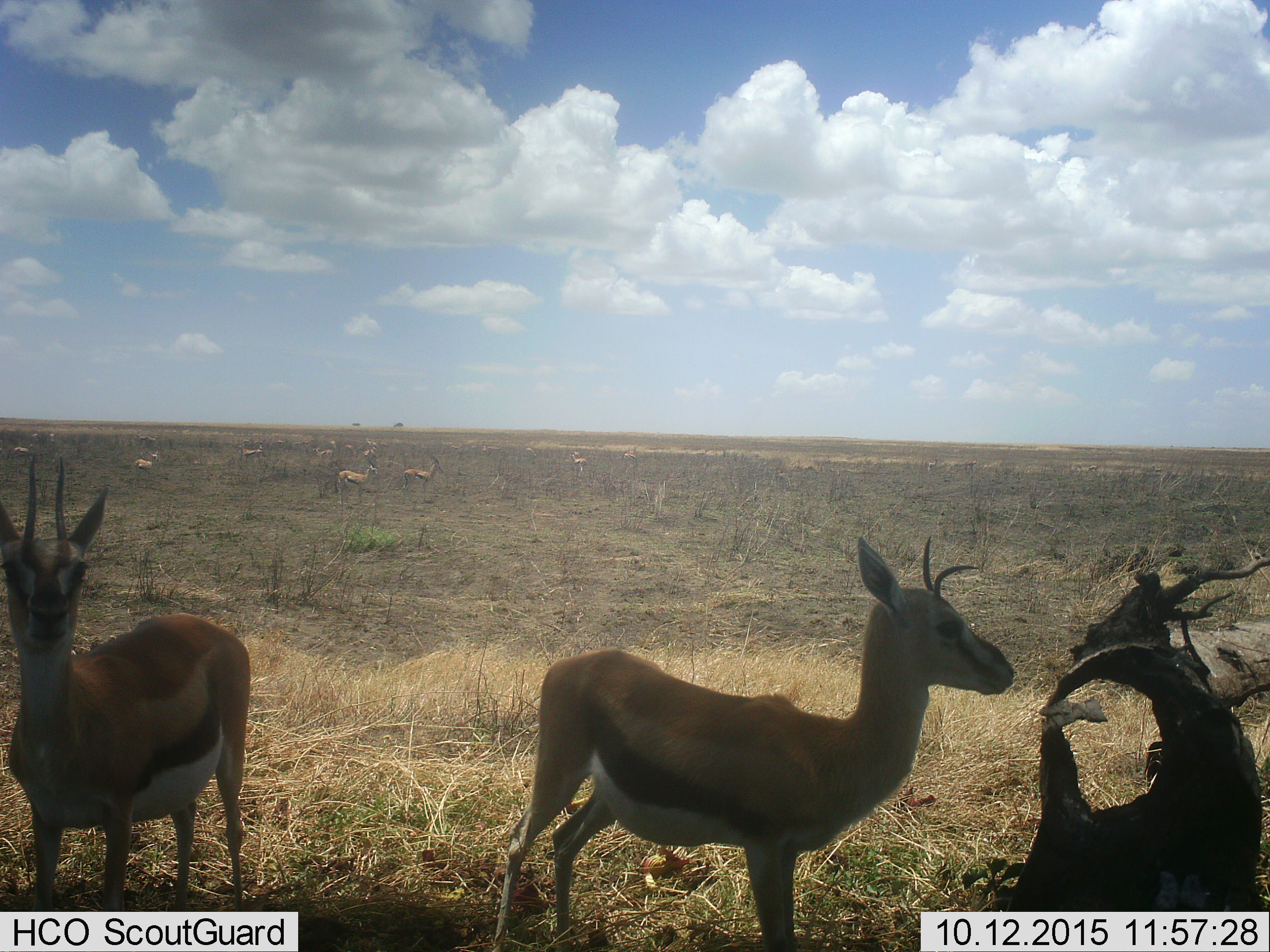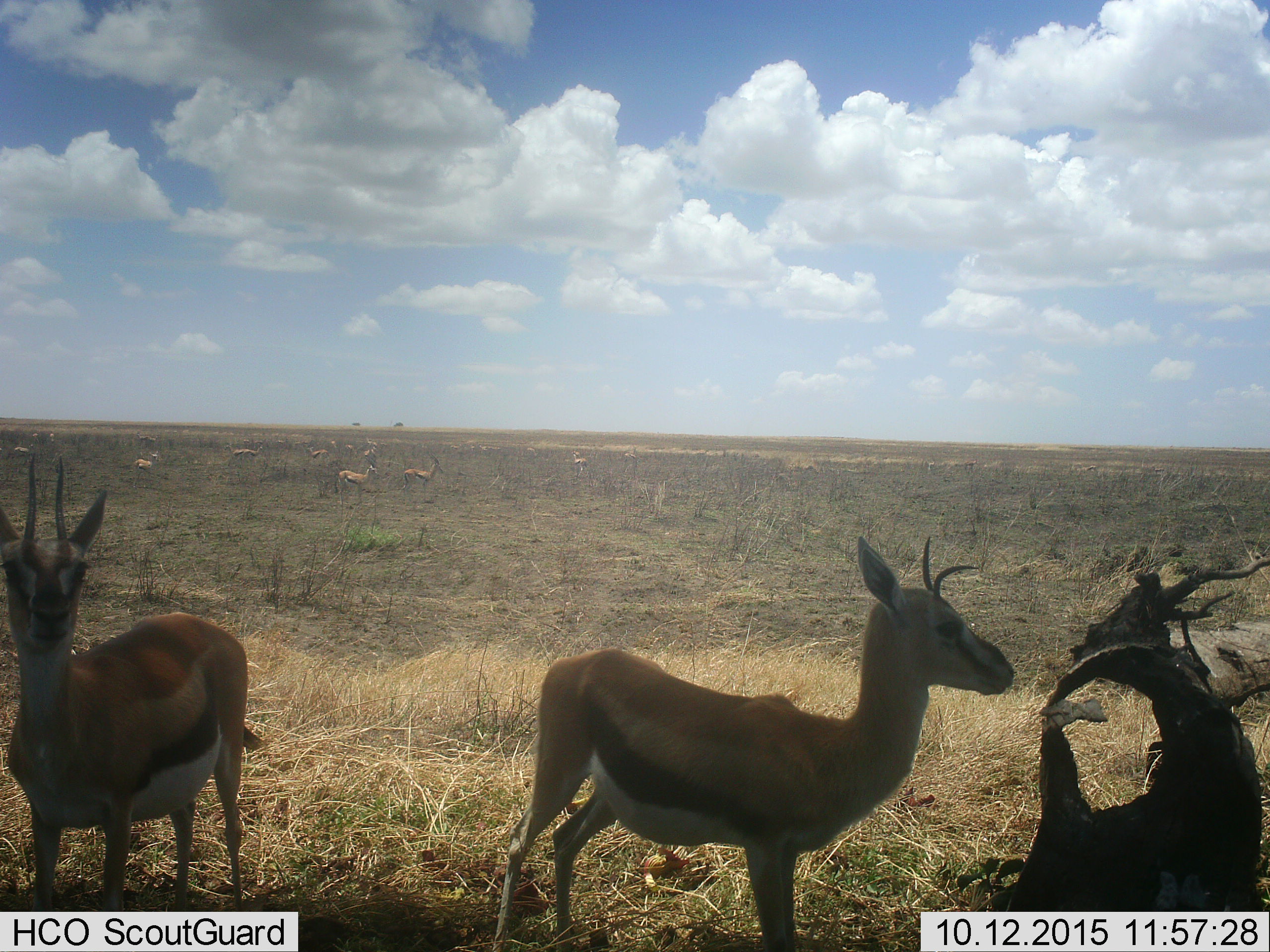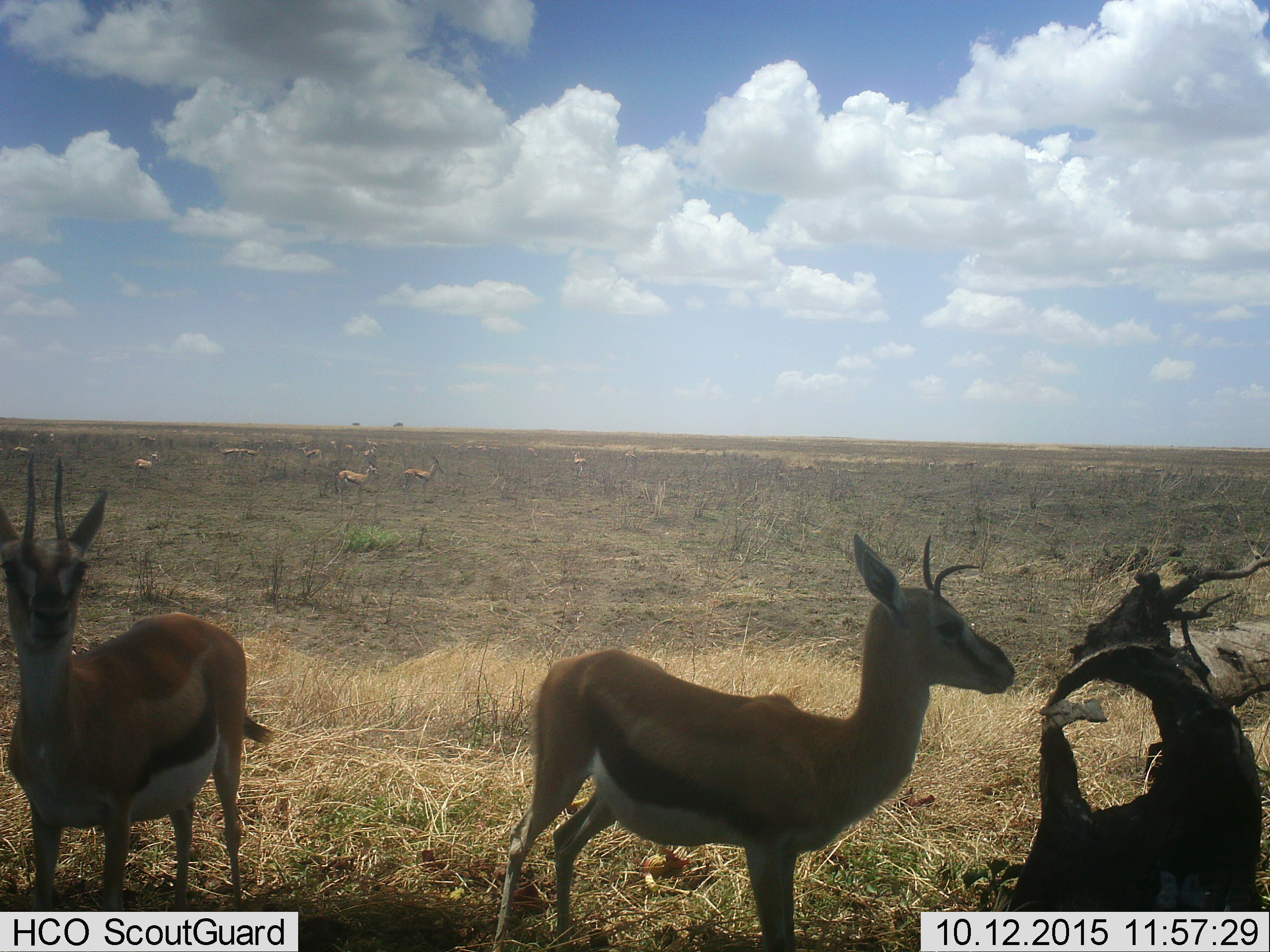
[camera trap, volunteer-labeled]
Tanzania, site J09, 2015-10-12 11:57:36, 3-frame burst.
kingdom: Animalia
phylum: Chordata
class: Mammalia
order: Artiodactyla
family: Bovidae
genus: Eudorcas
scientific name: Eudorcas thomsonii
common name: thomson's gazelle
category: gazellethomsons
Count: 11-50.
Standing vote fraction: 100%.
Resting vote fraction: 0%.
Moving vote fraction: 40%.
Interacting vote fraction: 0%.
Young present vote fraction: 20%.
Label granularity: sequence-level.